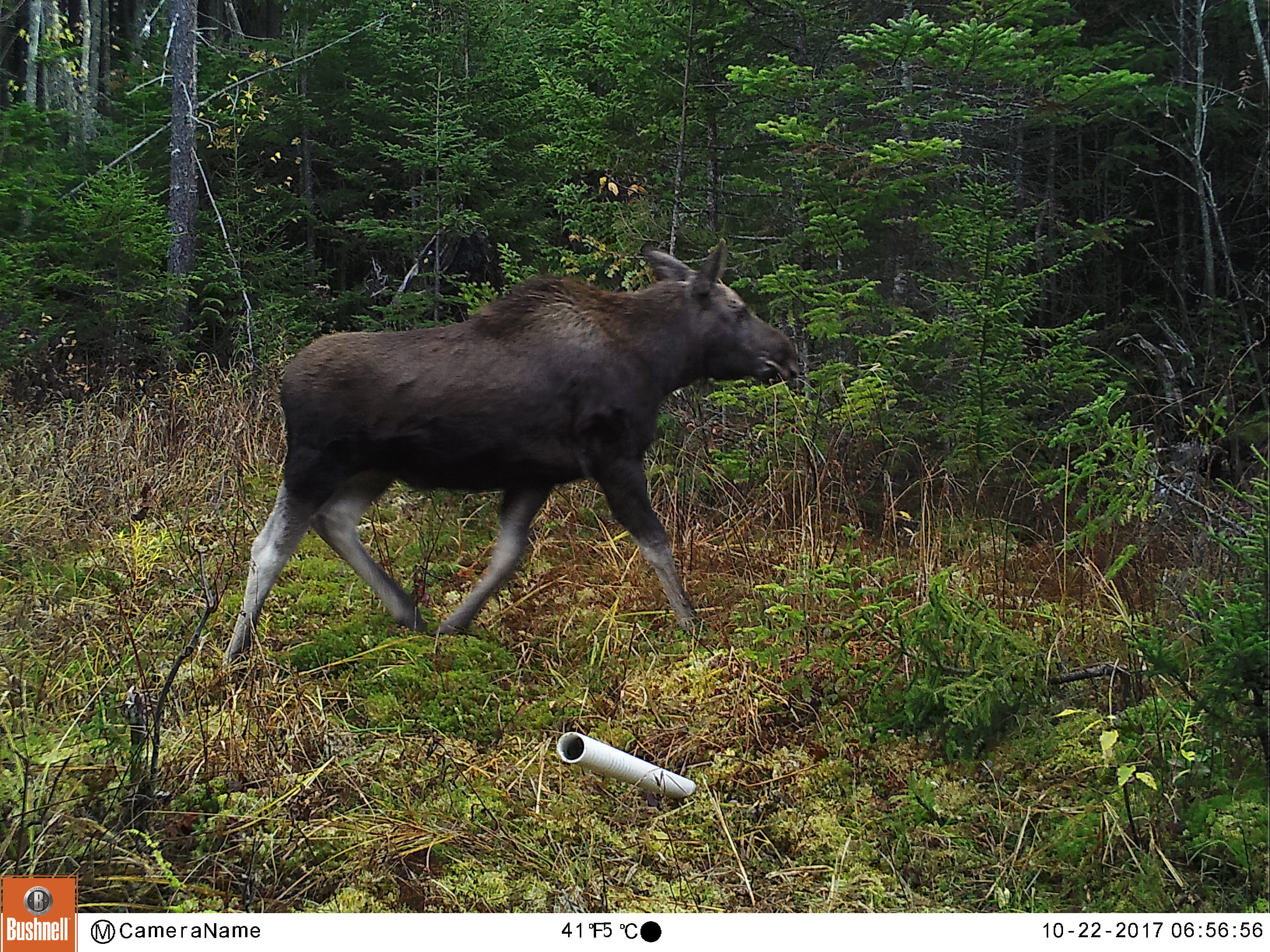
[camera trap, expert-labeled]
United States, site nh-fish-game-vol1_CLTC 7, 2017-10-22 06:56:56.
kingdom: Animalia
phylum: Chordata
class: Mammalia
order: Artiodactyla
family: Cervidae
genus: Alces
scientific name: Alces alces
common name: moose